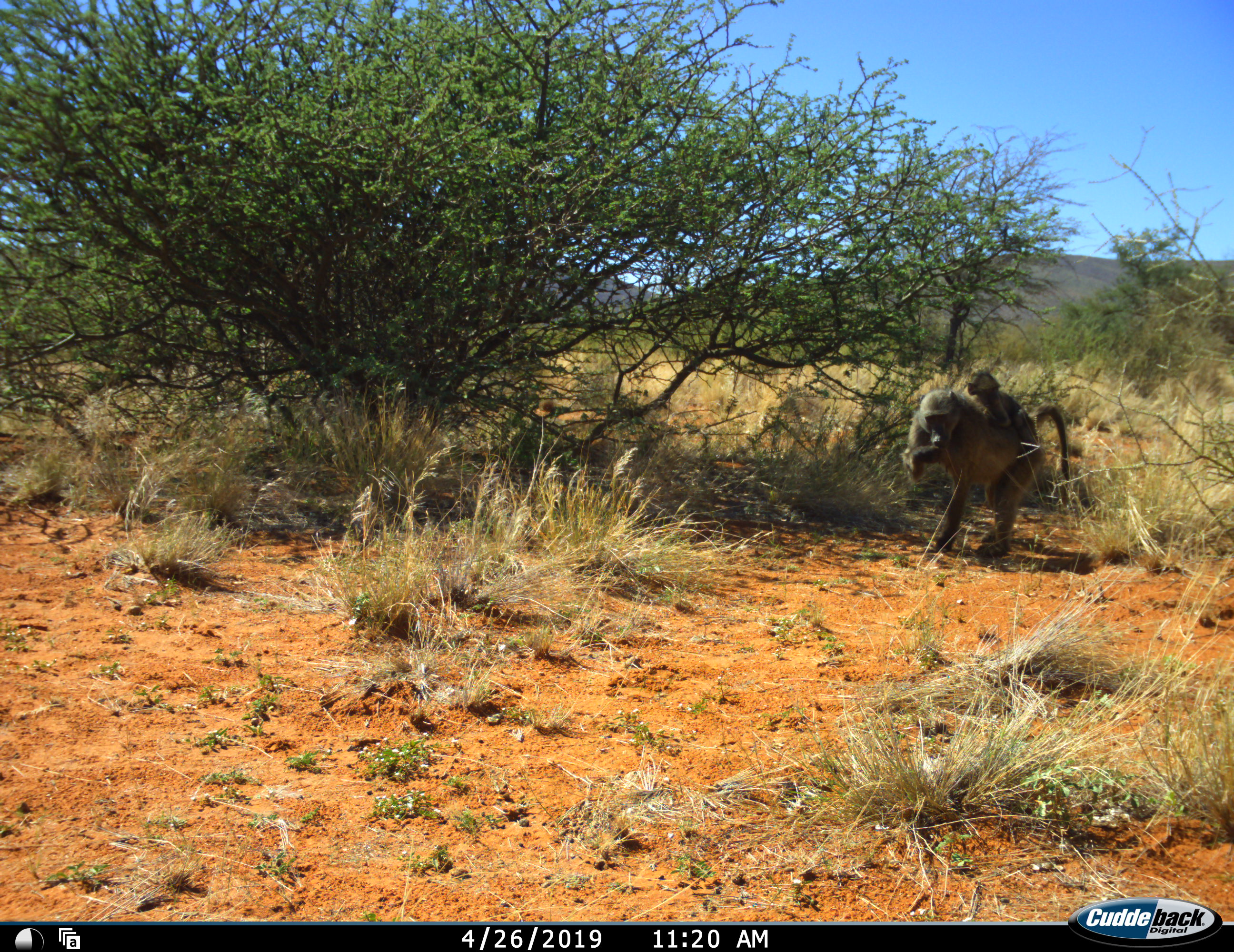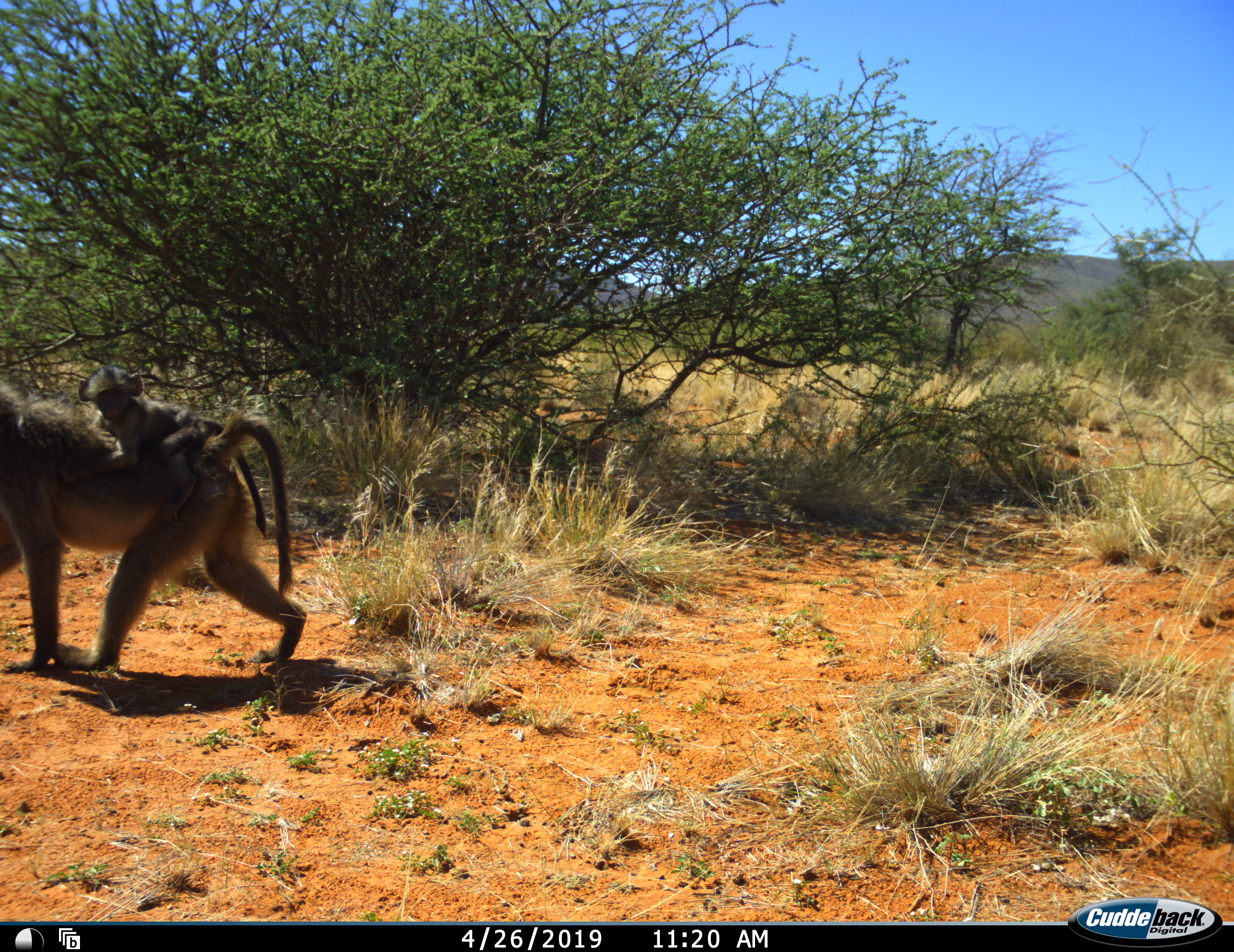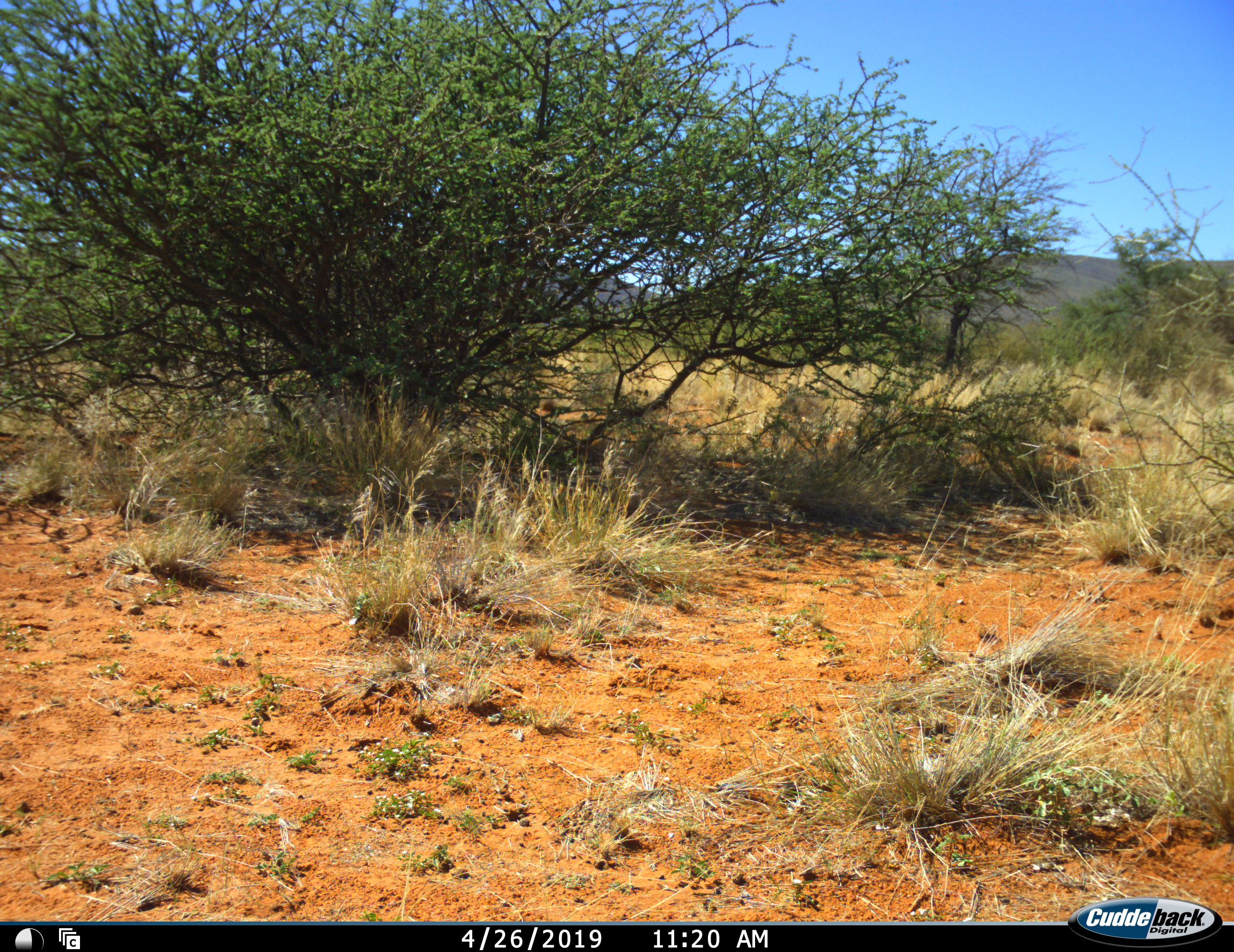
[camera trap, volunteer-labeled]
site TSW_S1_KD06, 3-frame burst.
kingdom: Animalia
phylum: Chordata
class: Mammalia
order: Primates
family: Cercopithecidae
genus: Papio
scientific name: Papio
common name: baboon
Baboon (Papio), count 2. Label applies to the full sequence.